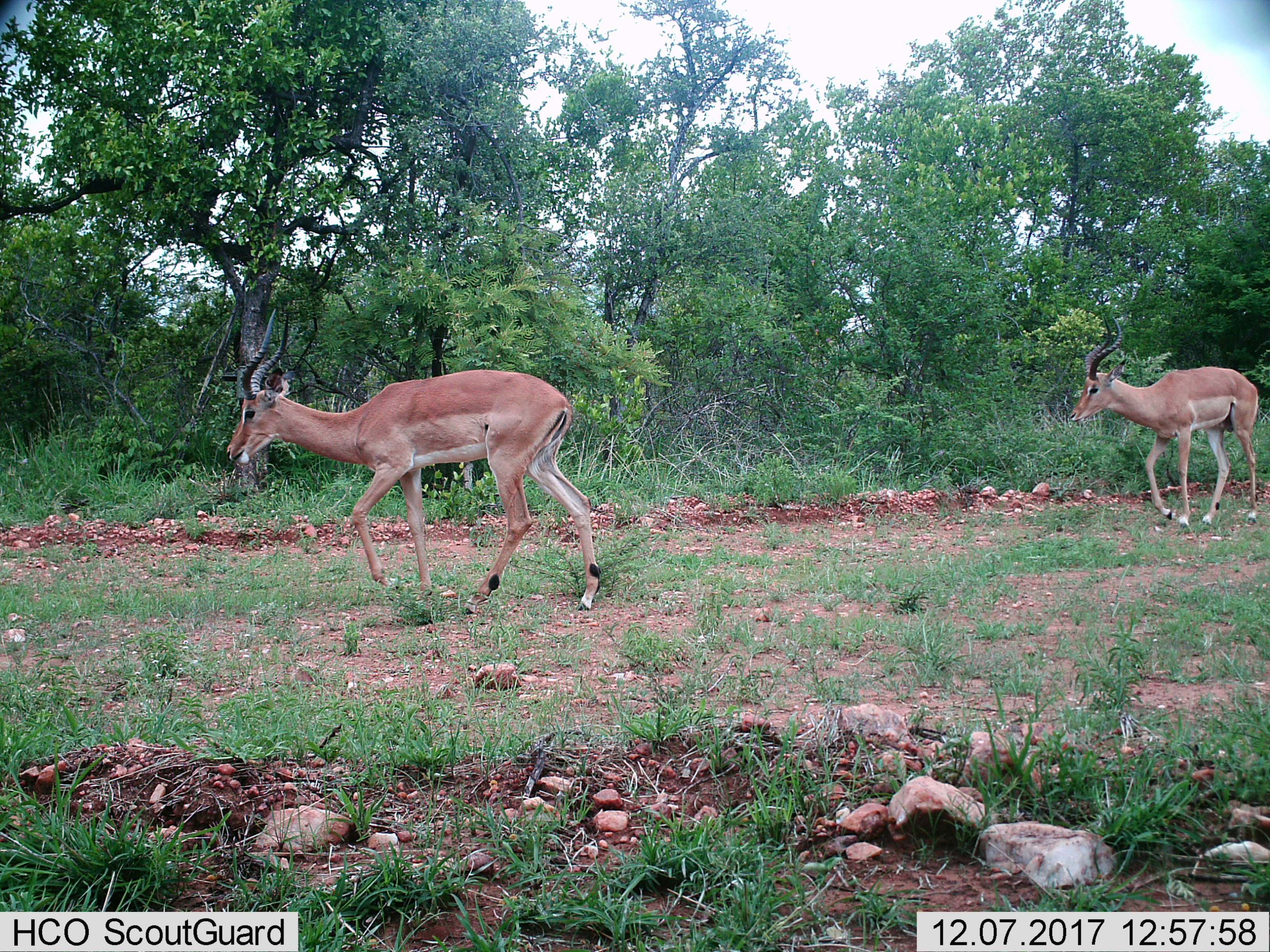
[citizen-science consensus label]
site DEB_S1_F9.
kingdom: Animalia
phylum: Chordata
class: Mammalia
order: Artiodactyla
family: Bovidae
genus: Aepyceros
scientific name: Aepyceros melampus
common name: impala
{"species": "impala (Aepyceros melampus)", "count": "2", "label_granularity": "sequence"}